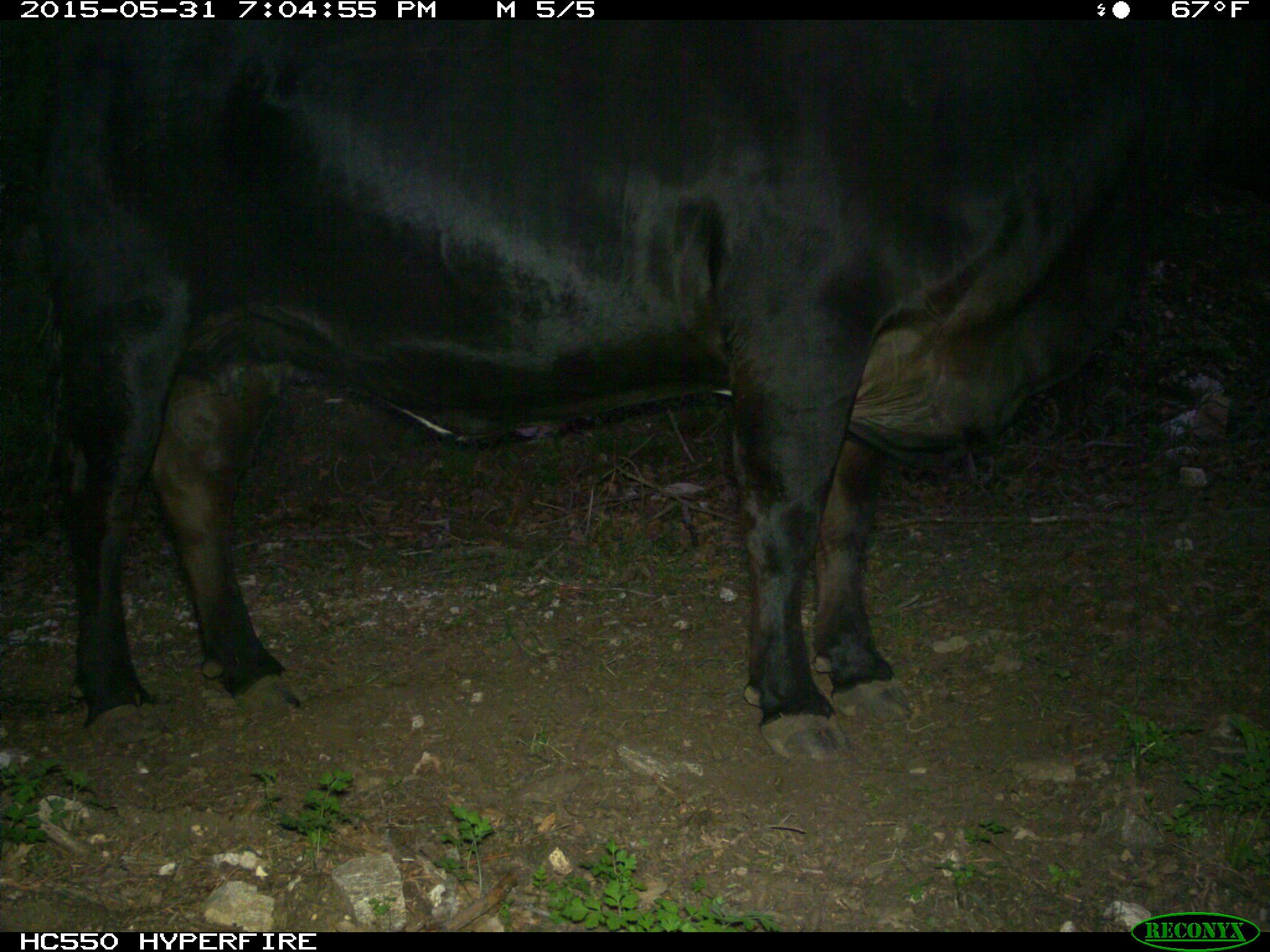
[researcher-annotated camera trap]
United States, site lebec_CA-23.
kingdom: Animalia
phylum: Chordata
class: Mammalia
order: Artiodactyla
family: Bovidae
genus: Bos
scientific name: Bos taurus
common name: domestic cow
Bos taurus (domestic cow).